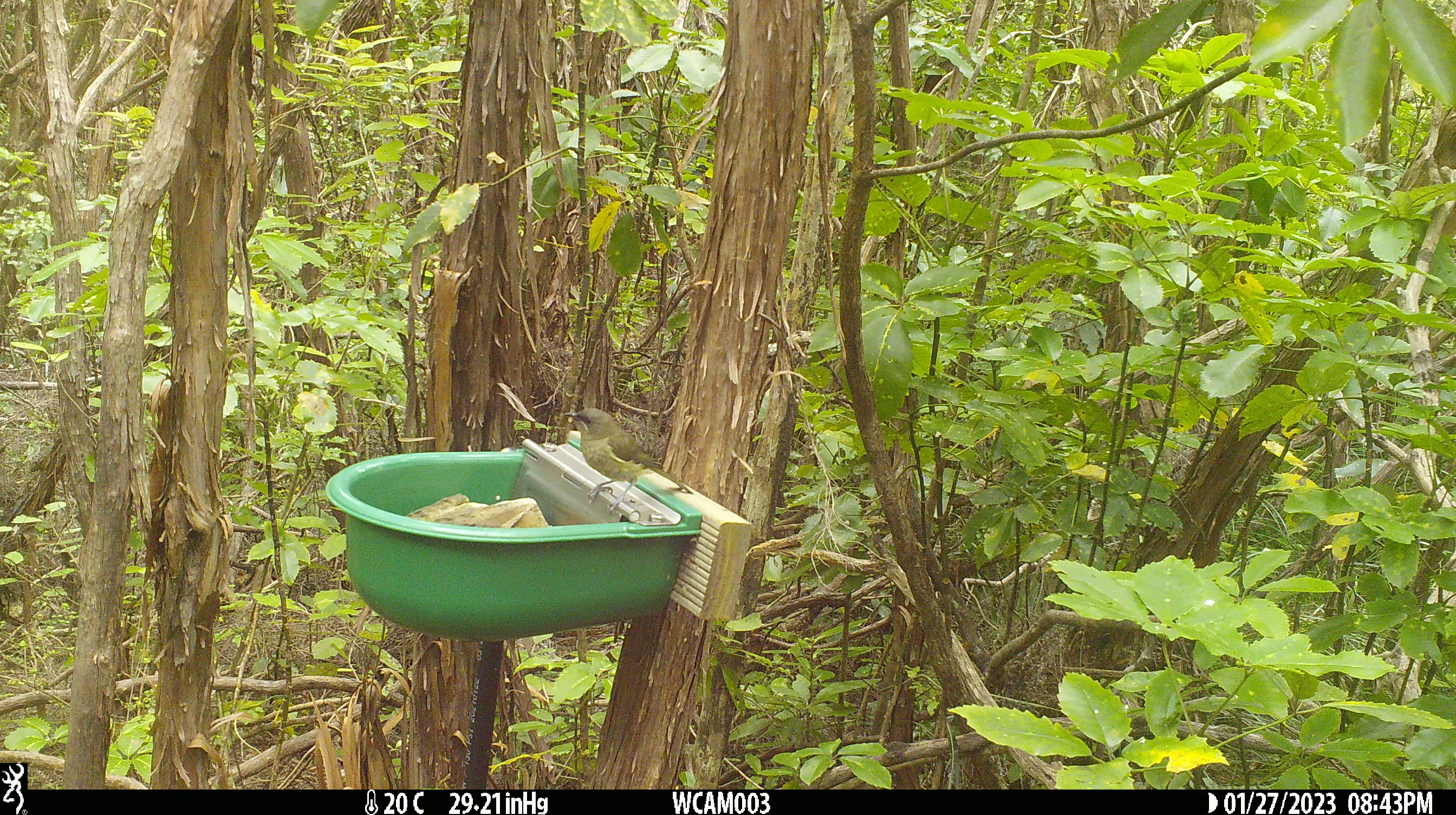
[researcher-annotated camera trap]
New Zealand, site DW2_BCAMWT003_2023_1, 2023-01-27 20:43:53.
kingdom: Animalia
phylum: Chordata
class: Aves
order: Passeriformes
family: Meliphagidae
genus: Anthornis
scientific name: Anthornis melanura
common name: new zealand bellbird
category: bellbird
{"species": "bellbird (new zealand bellbird) (Anthornis melanura)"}